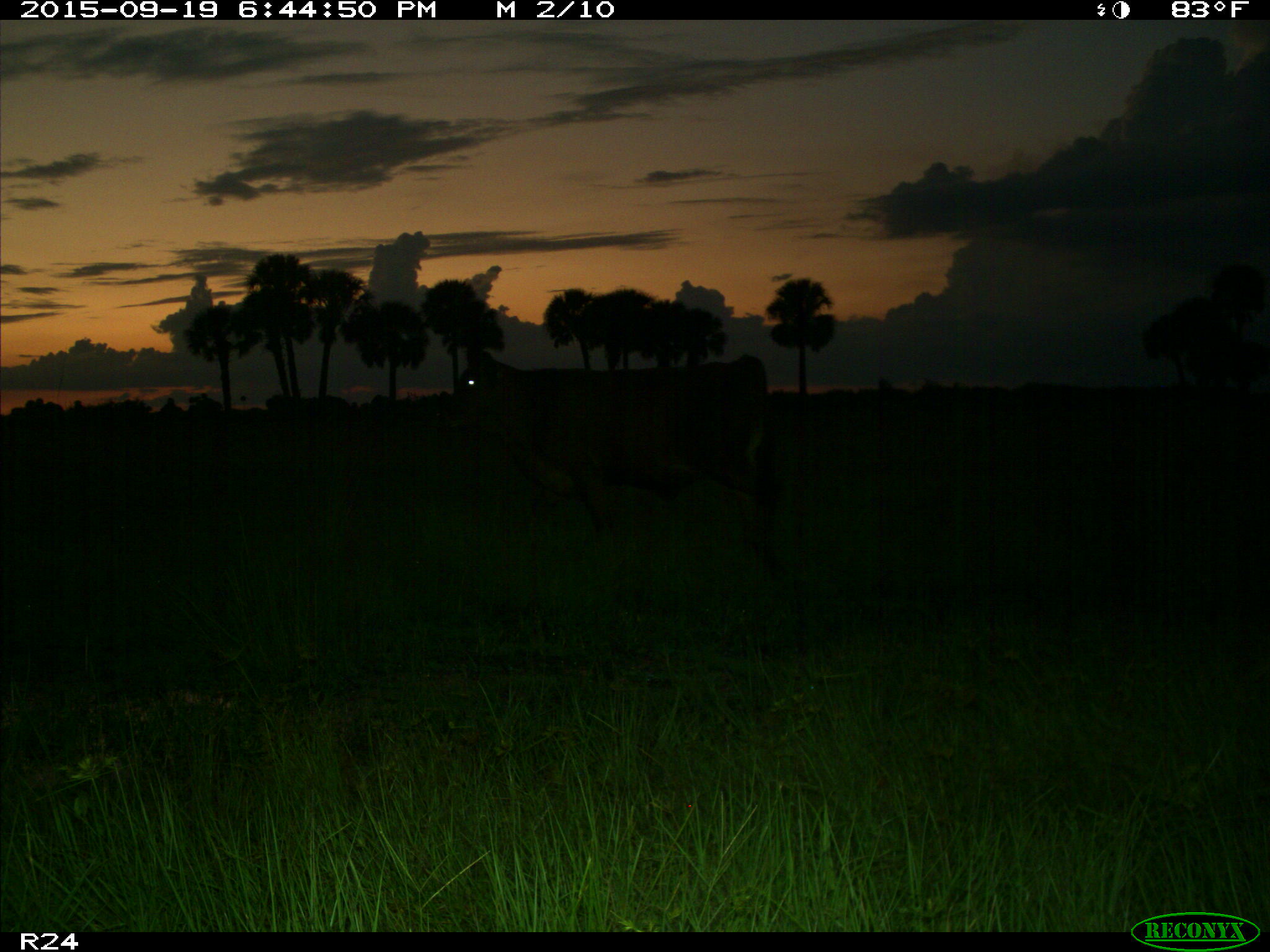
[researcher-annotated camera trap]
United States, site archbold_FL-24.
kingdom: Animalia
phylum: Chordata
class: Mammalia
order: Artiodactyla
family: Bovidae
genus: Bos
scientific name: Bos taurus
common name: domestic cow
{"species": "Bos taurus (domestic cow)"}